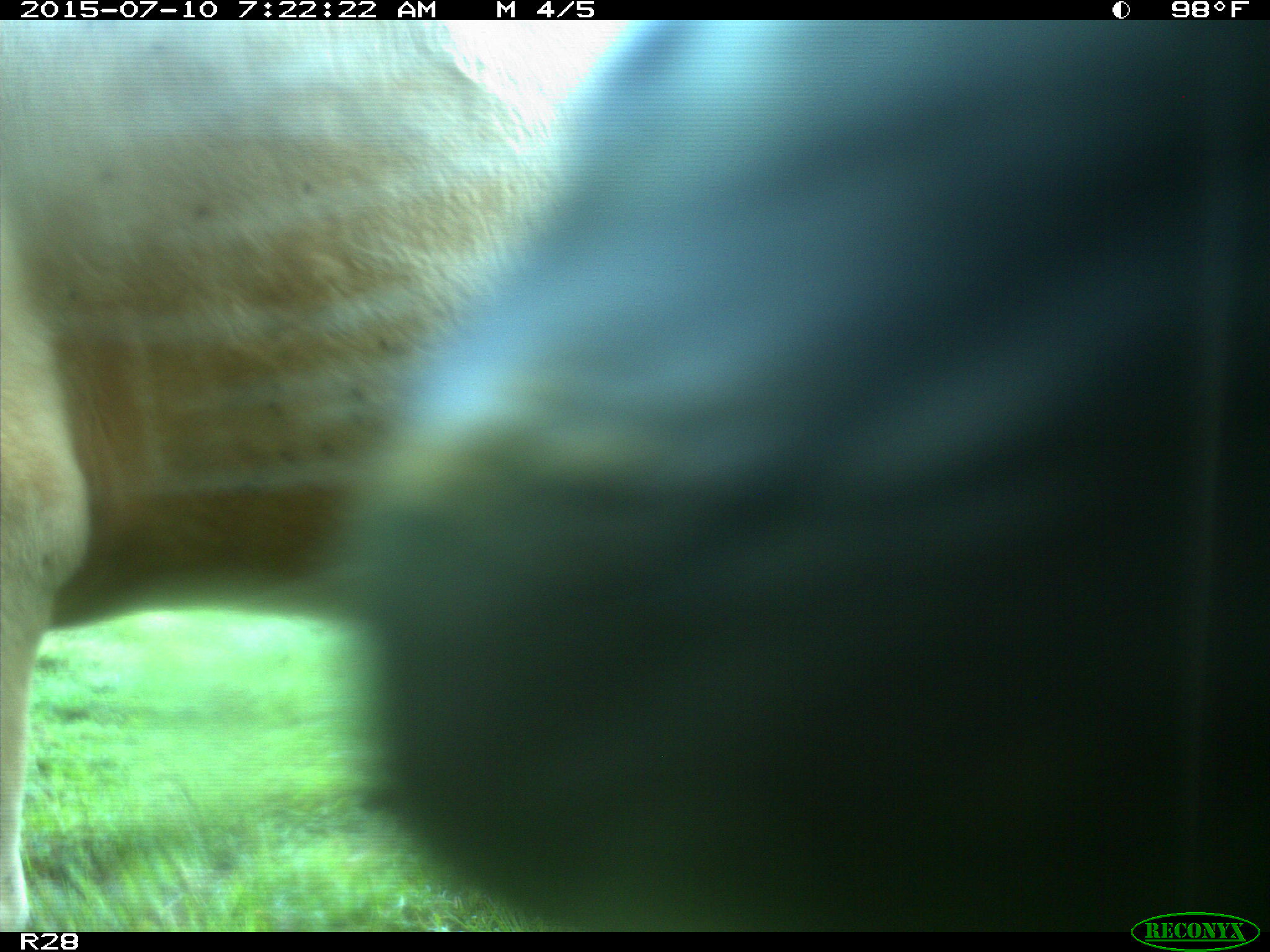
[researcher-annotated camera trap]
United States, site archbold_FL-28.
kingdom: Animalia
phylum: Chordata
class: Mammalia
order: Artiodactyla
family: Bovidae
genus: Bos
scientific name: Bos taurus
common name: domestic cow